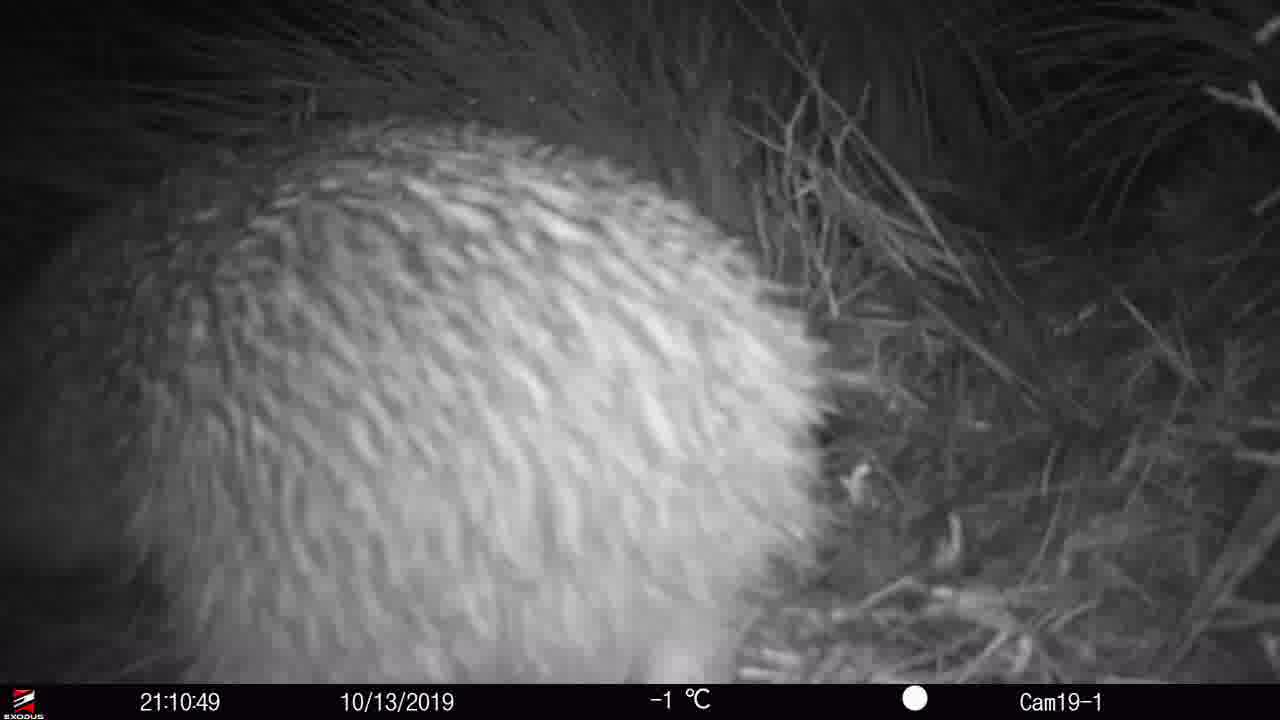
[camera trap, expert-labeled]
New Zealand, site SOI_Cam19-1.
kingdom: Animalia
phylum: Chordata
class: Aves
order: Apterygiformes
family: Apterygidae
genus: Apteryx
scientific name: Apteryx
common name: kiwi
Kiwi (Apteryx).